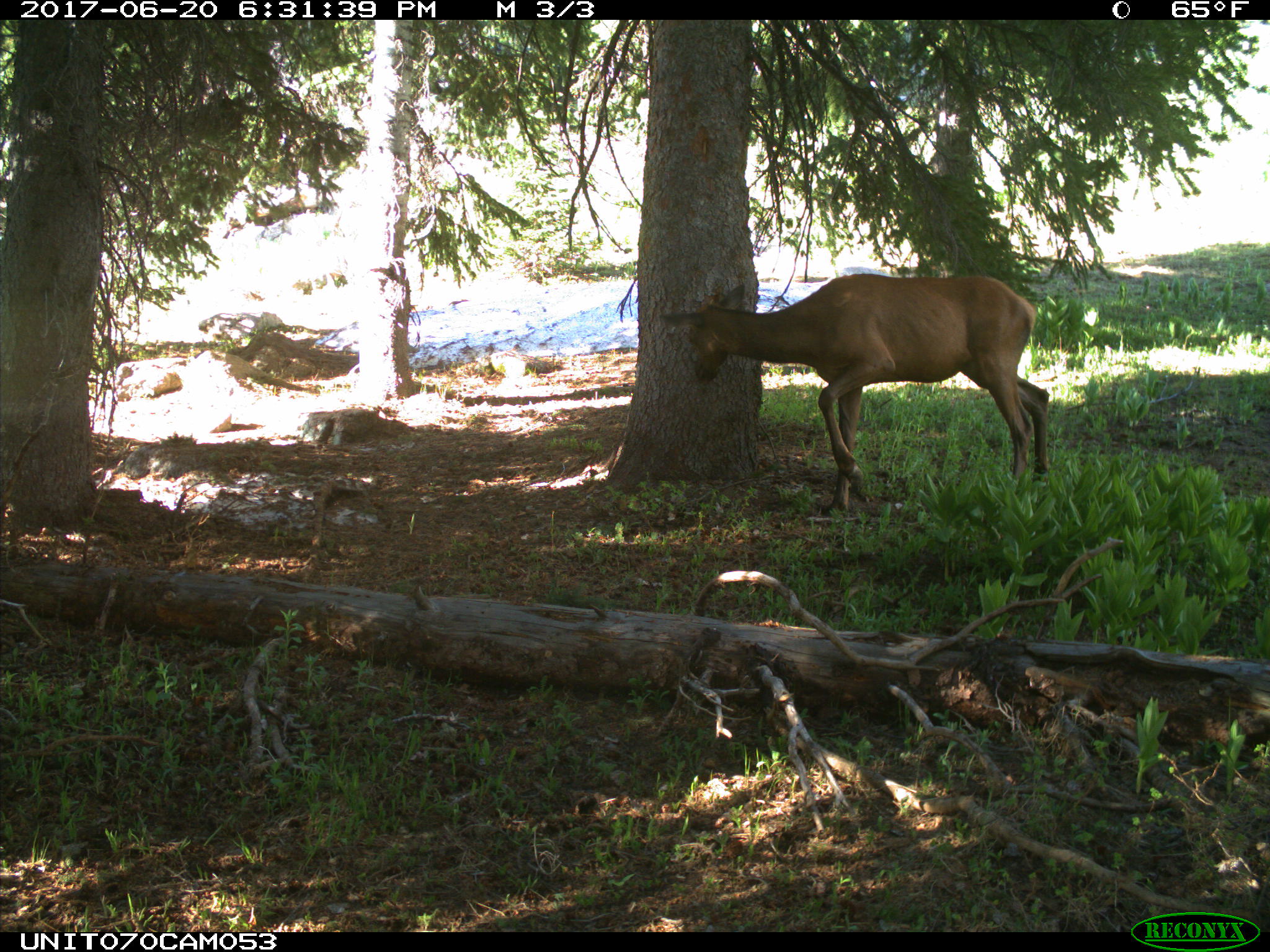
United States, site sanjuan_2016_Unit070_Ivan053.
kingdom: Animalia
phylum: Chordata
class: Mammalia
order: Artiodactyla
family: Cervidae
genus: Cervus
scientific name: Cervus elaphus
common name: red deer